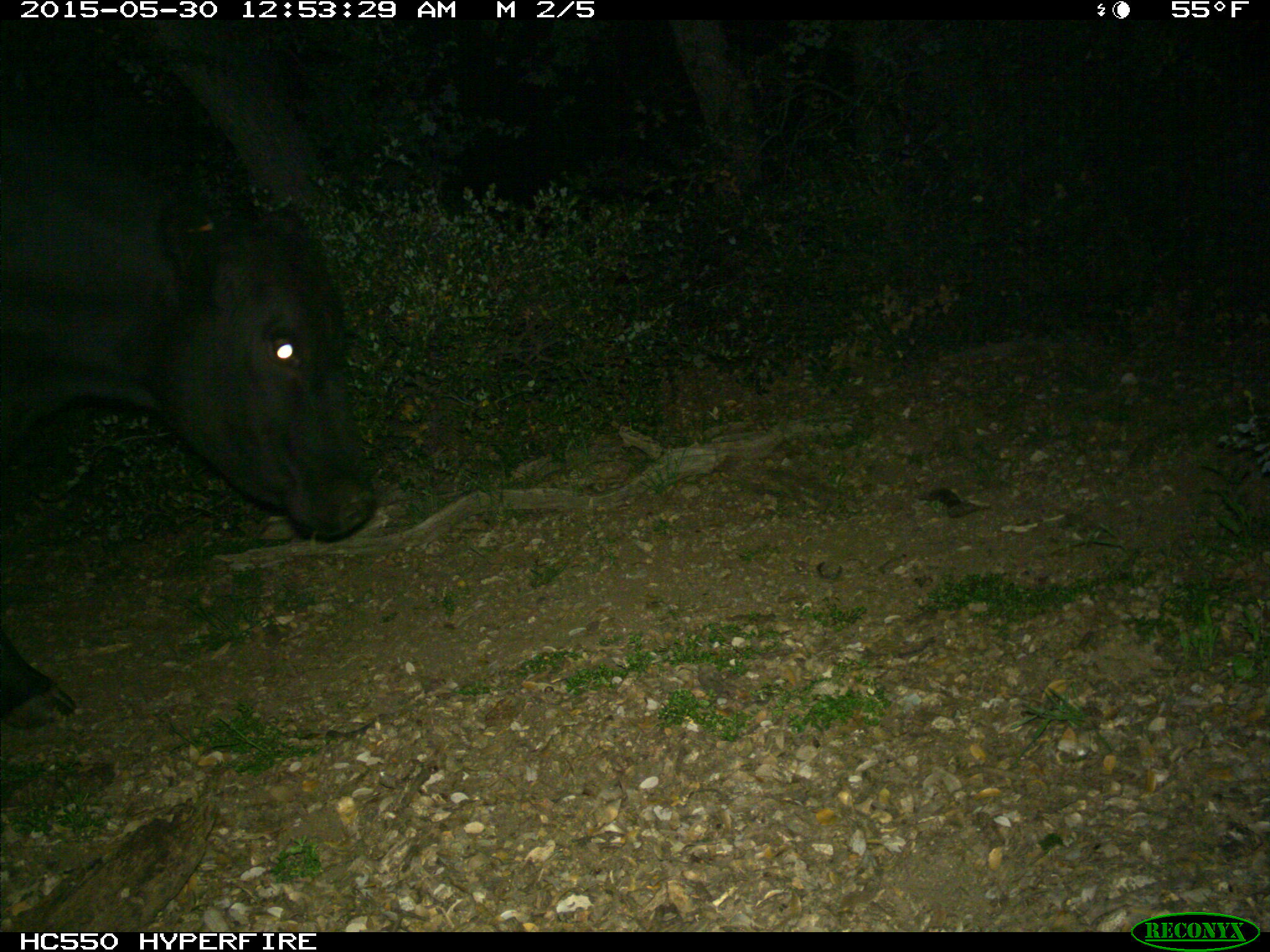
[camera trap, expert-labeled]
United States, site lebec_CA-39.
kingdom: Animalia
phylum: Chordata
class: Mammalia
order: Artiodactyla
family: Bovidae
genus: Bos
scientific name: Bos taurus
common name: domestic cow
Bos taurus (domestic cow).